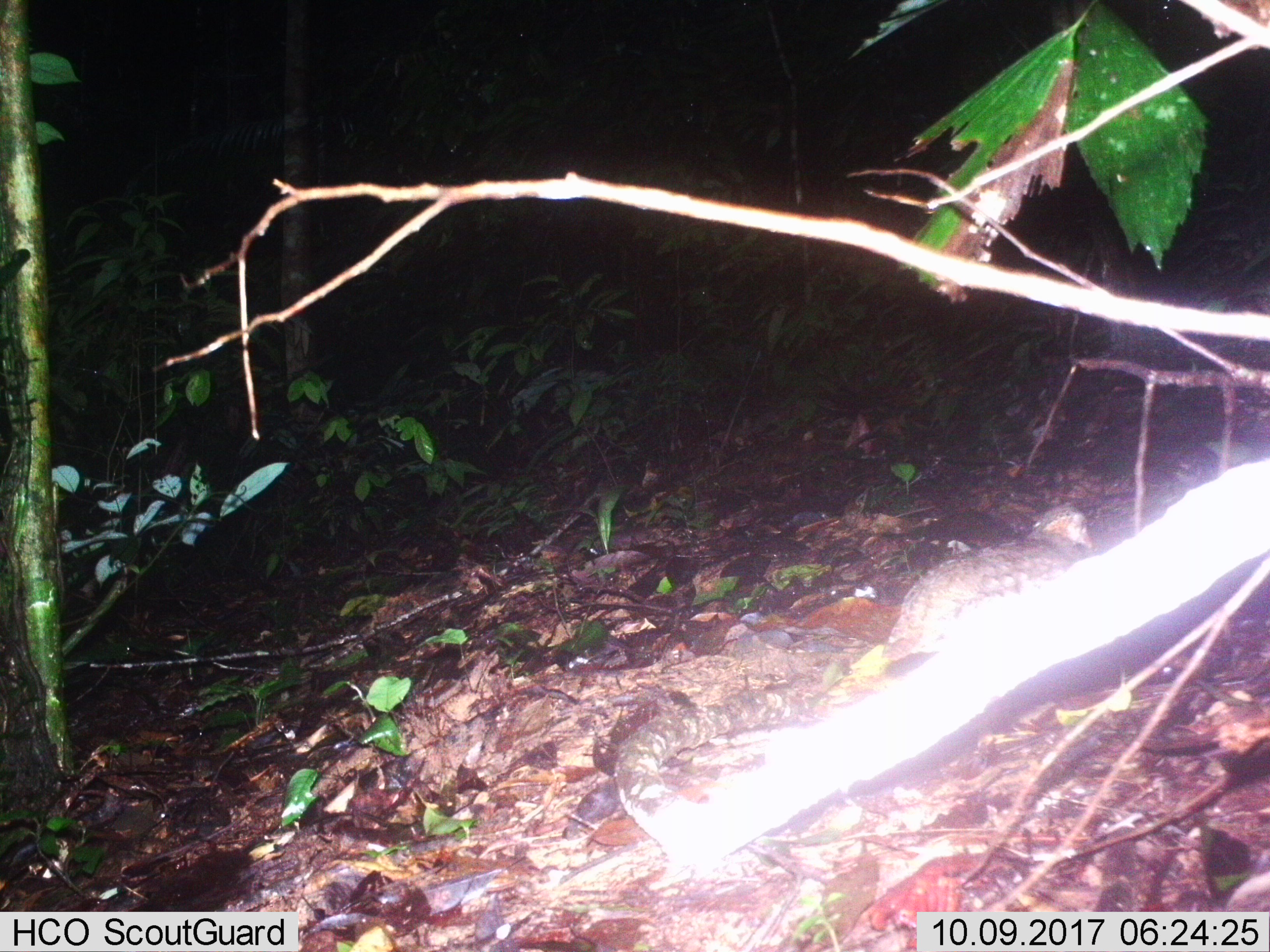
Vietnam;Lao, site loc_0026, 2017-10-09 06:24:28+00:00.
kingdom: Animalia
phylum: Chordata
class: Aves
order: Galliformes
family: Phasianidae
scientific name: Phasianidae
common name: partridge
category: unidentified partridge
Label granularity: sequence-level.